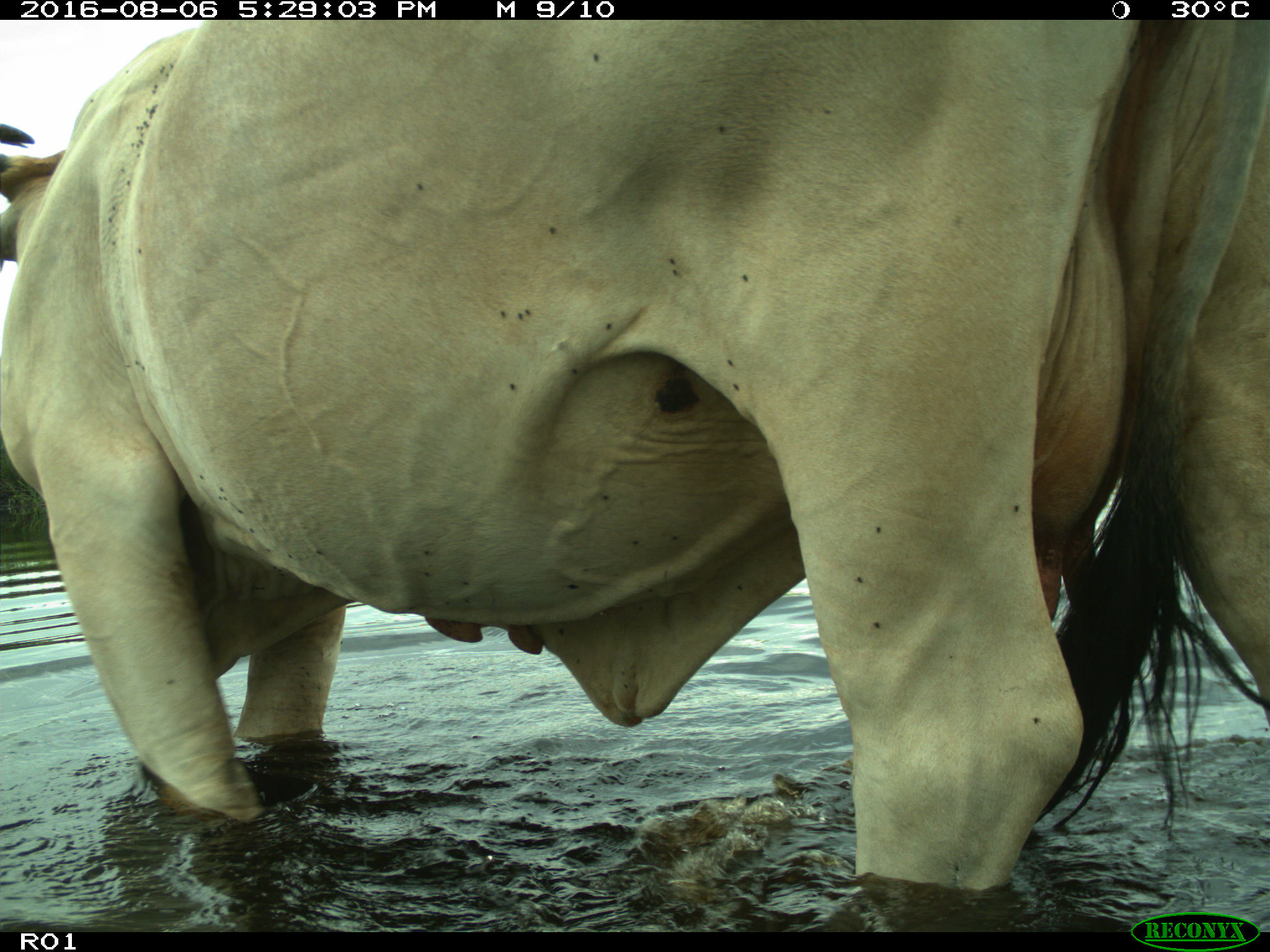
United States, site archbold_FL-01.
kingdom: Animalia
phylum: Chordata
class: Mammalia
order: Artiodactyla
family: Bovidae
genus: Bos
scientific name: Bos taurus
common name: domestic cow